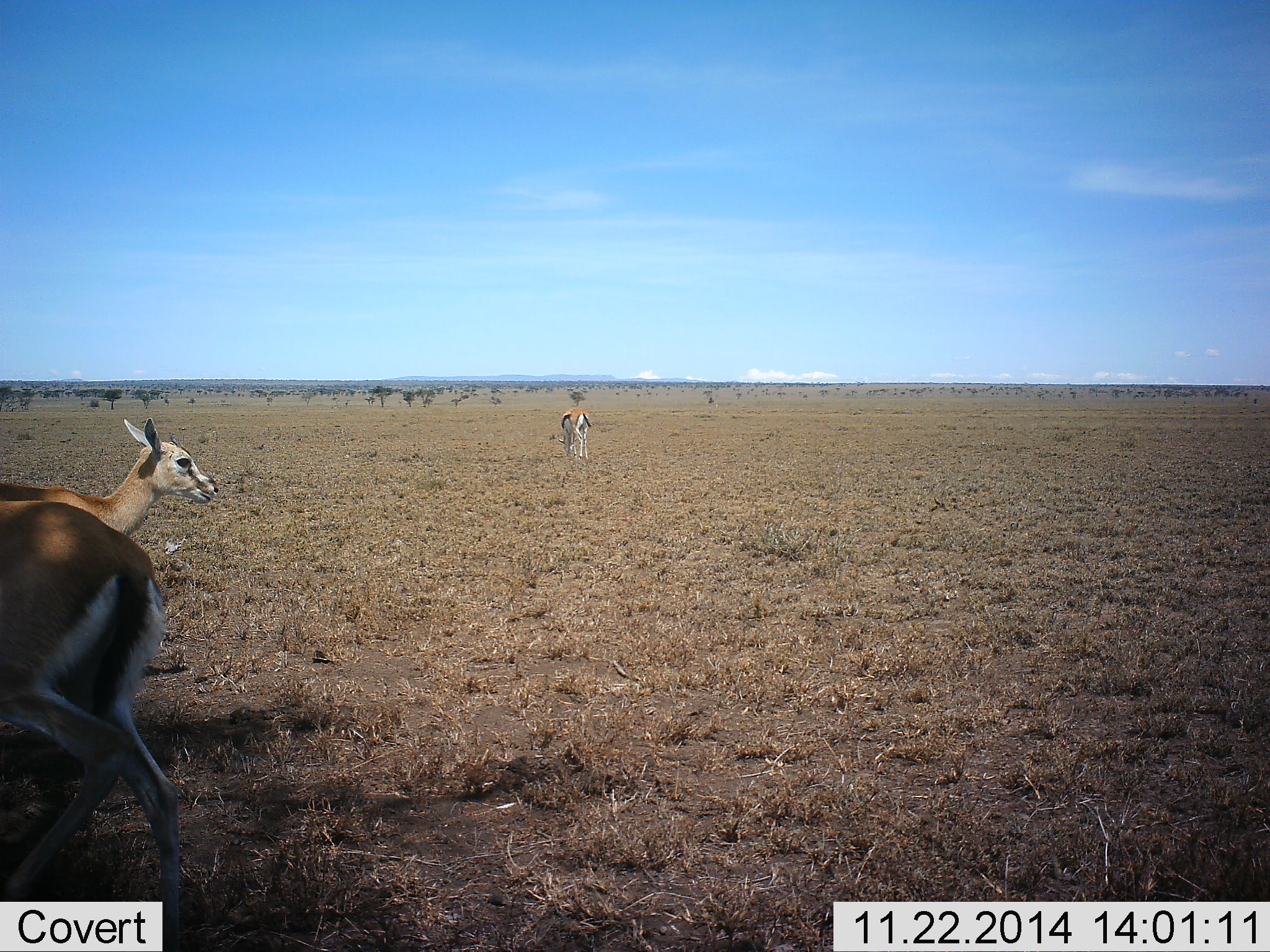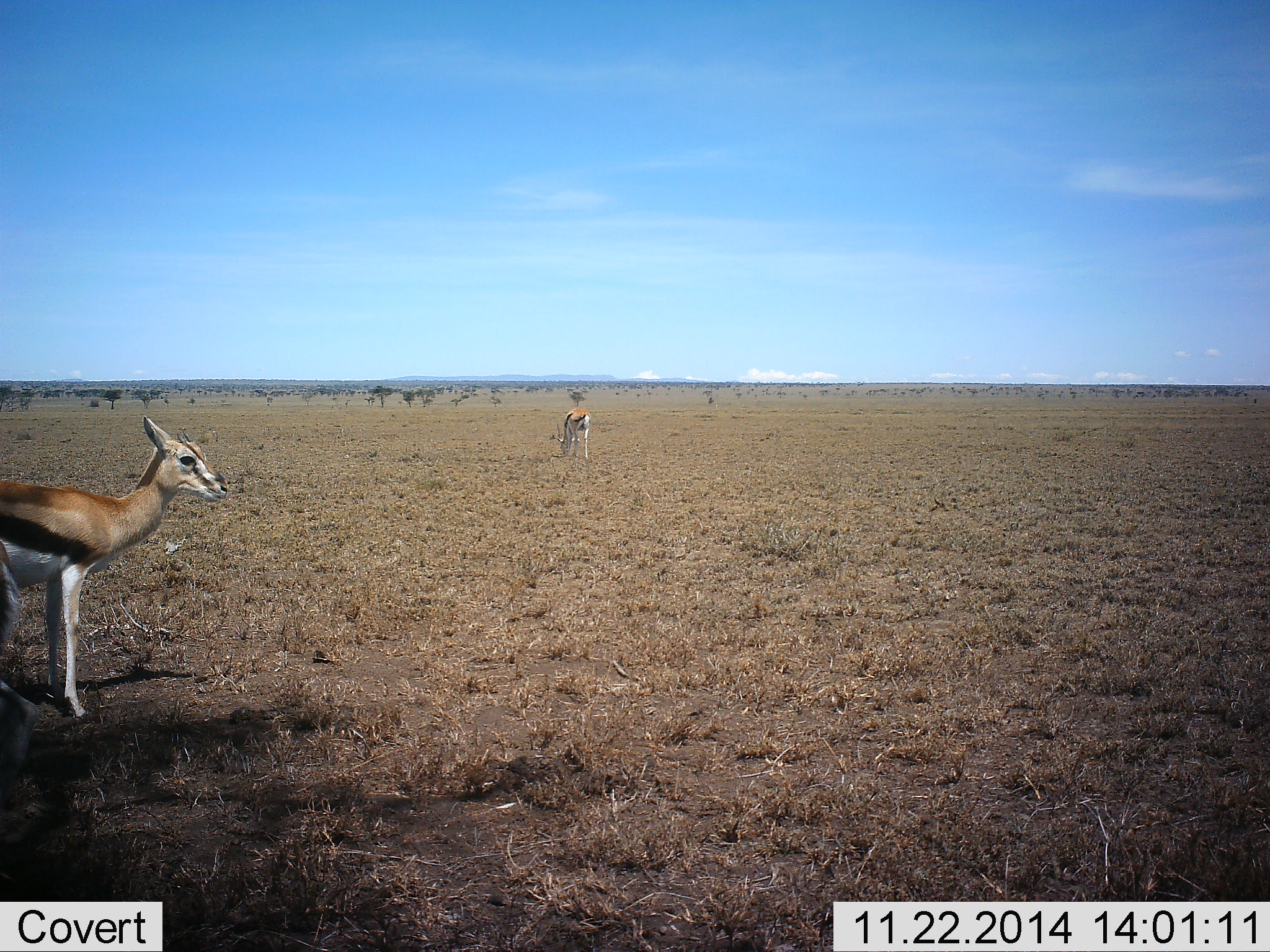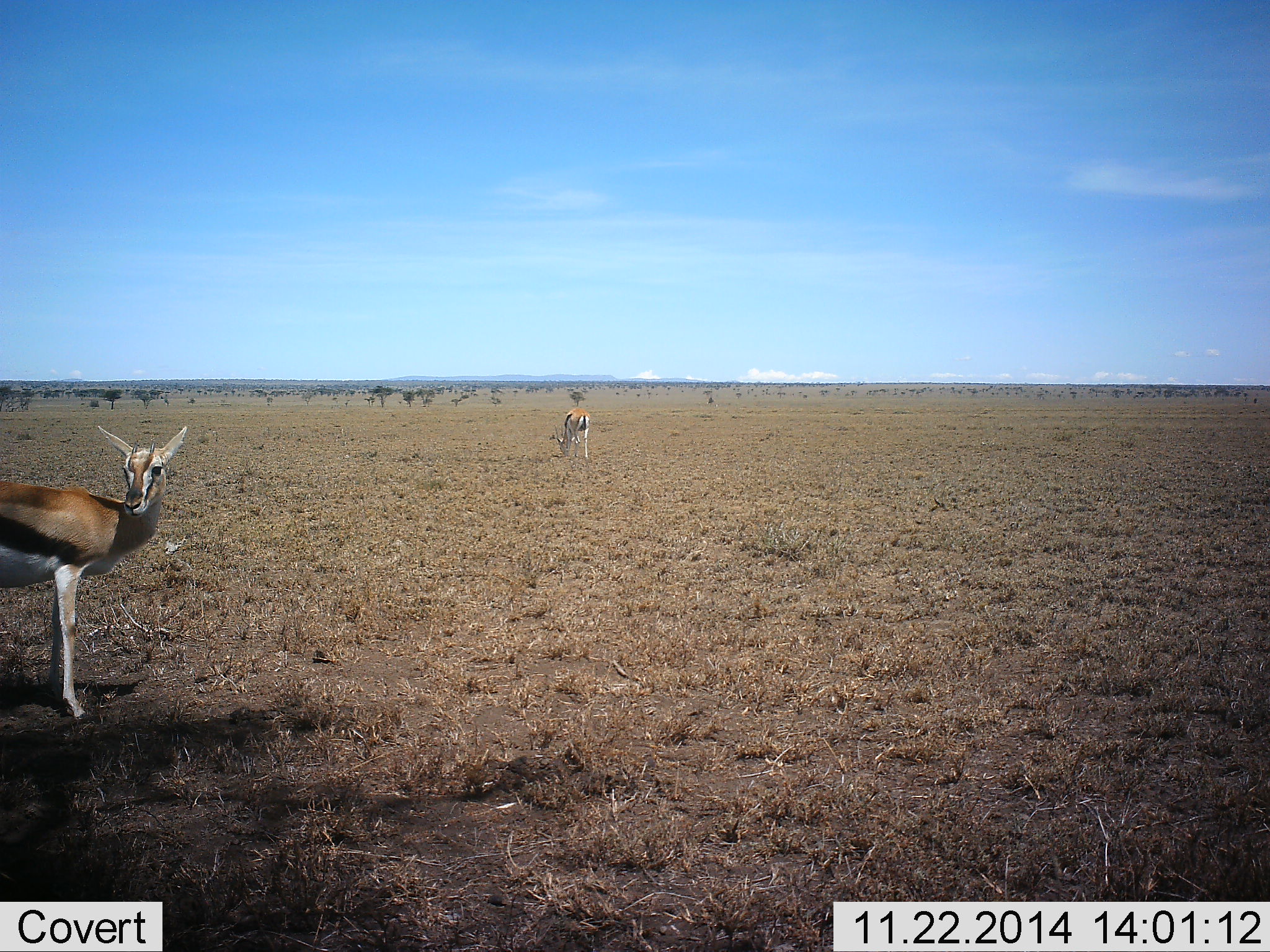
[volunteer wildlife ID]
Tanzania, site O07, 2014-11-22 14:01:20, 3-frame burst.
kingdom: Animalia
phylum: Chordata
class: Mammalia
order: Artiodactyla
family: Bovidae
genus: Eudorcas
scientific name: Eudorcas thomsonii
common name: thomson's gazelle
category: gazellethomsons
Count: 3.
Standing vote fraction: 100%.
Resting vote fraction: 10%.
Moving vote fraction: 60%.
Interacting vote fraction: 0%.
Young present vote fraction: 0%.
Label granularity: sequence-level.